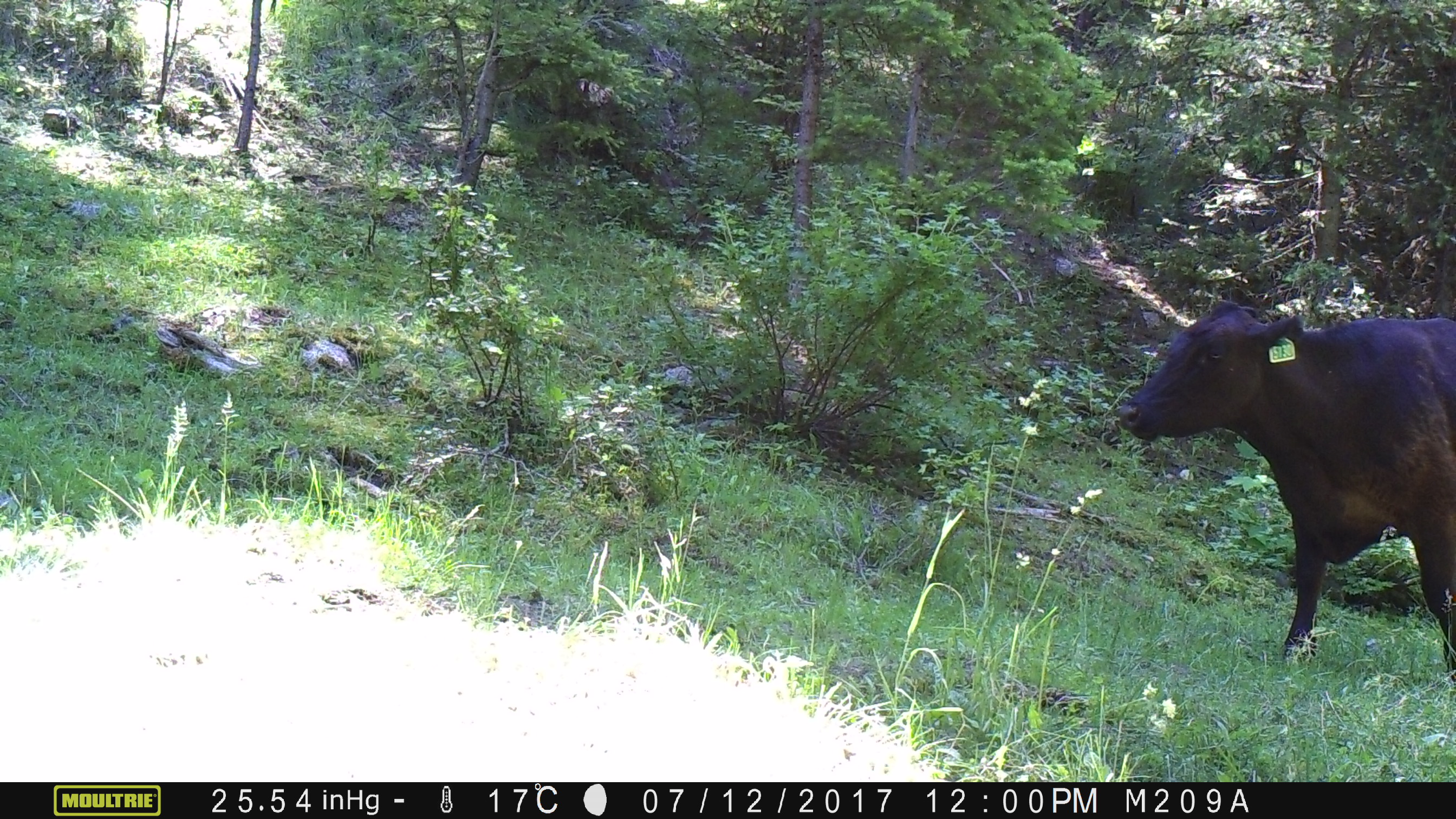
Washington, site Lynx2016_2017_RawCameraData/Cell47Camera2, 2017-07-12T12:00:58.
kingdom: Animalia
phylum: Chordata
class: Mammalia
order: Artiodactyla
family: Bovidae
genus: Bos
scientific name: Bos taurus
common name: domestic cattle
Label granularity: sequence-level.